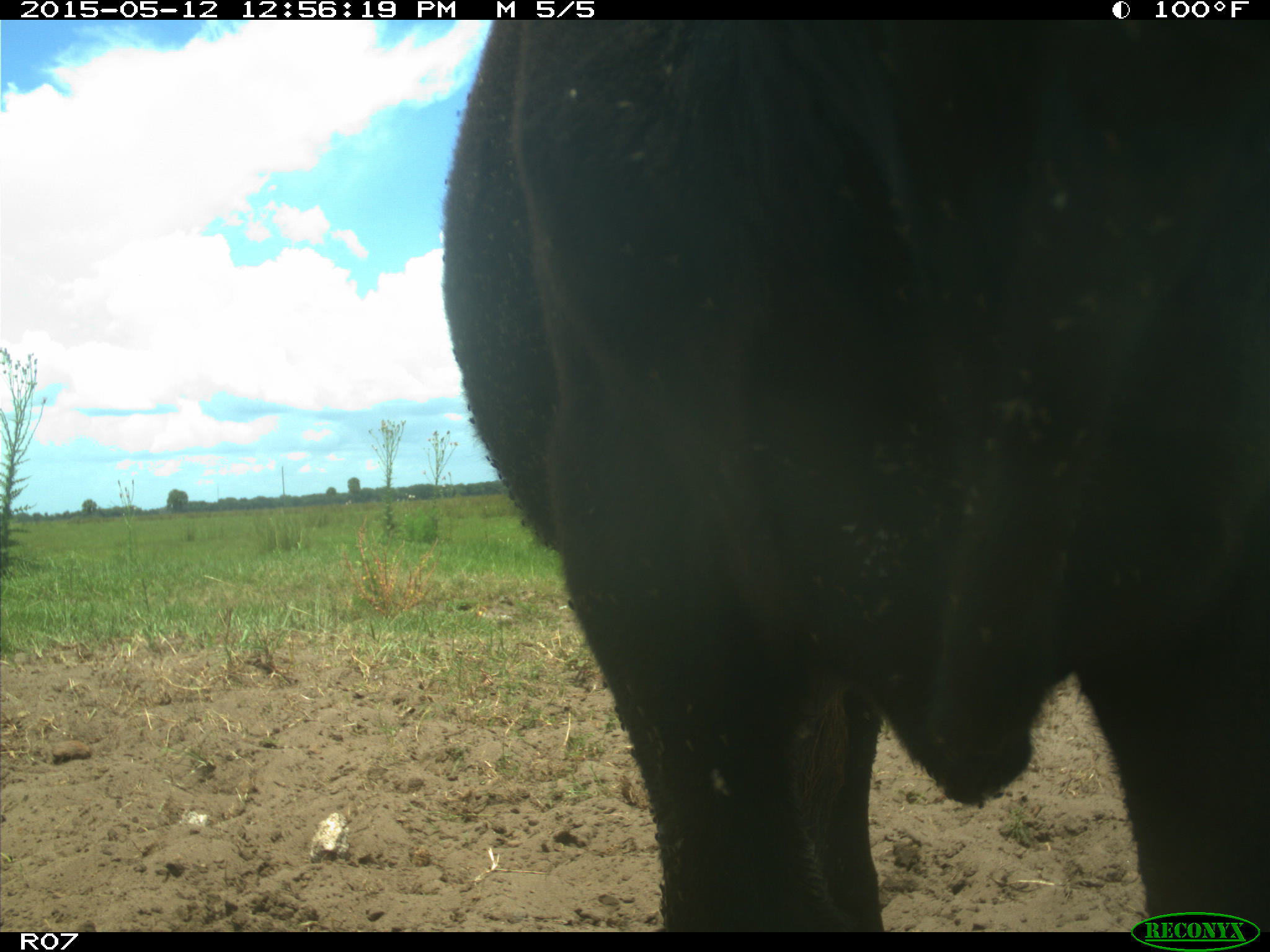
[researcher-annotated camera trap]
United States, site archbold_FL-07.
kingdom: Animalia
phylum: Chordata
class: Mammalia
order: Artiodactyla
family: Bovidae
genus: Bos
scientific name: Bos taurus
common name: domestic cow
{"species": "Bos taurus (domestic cow)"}